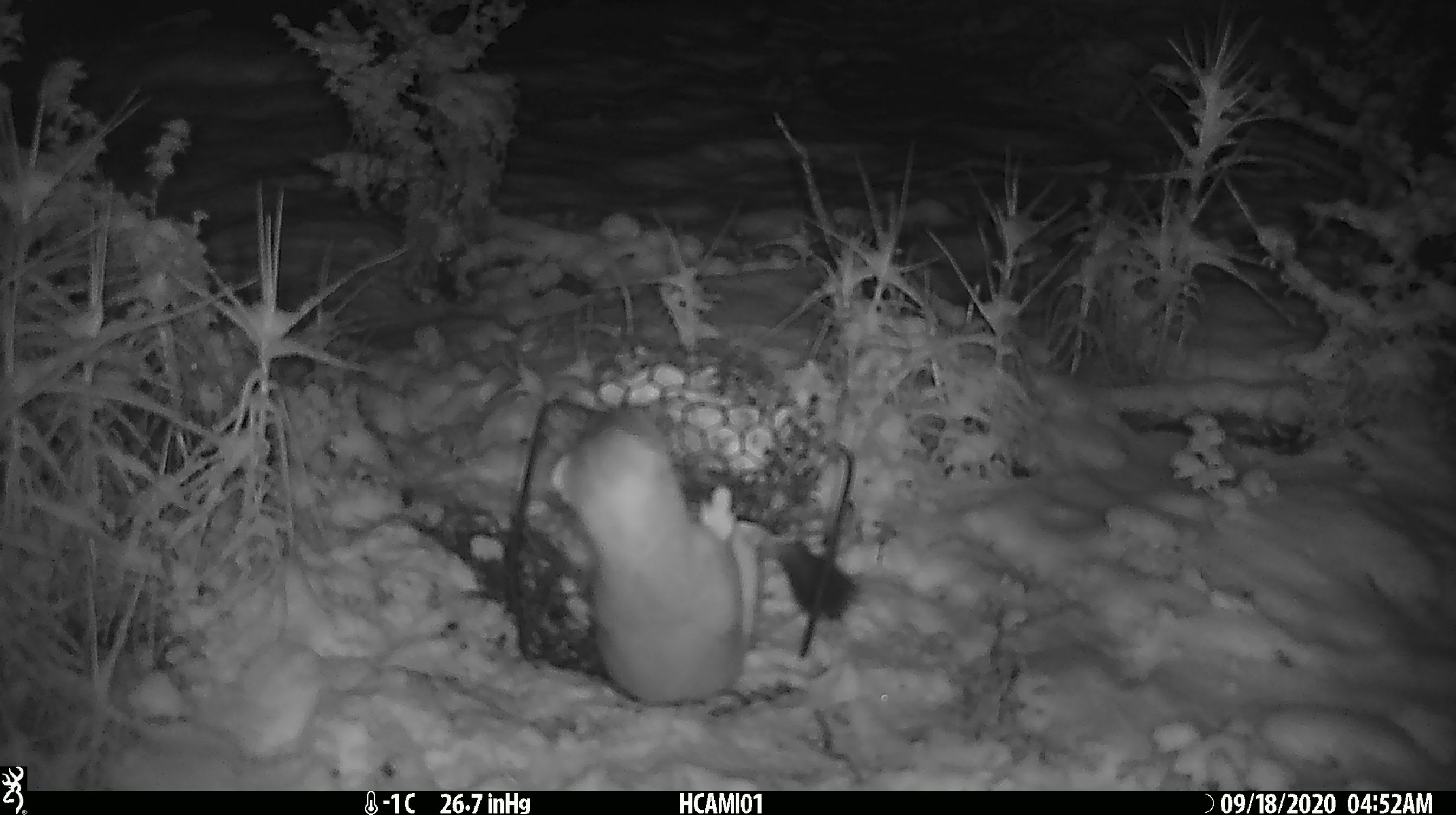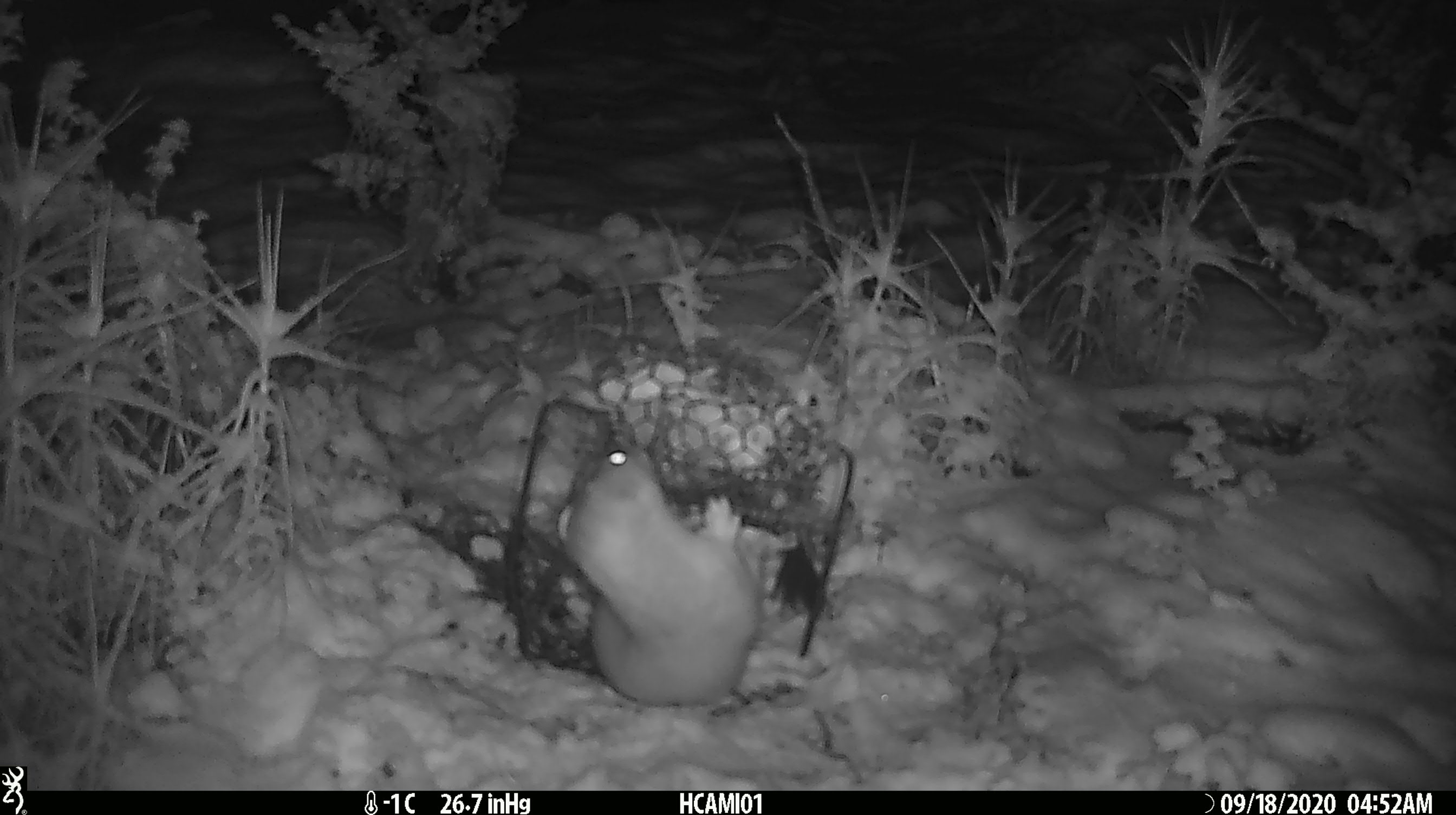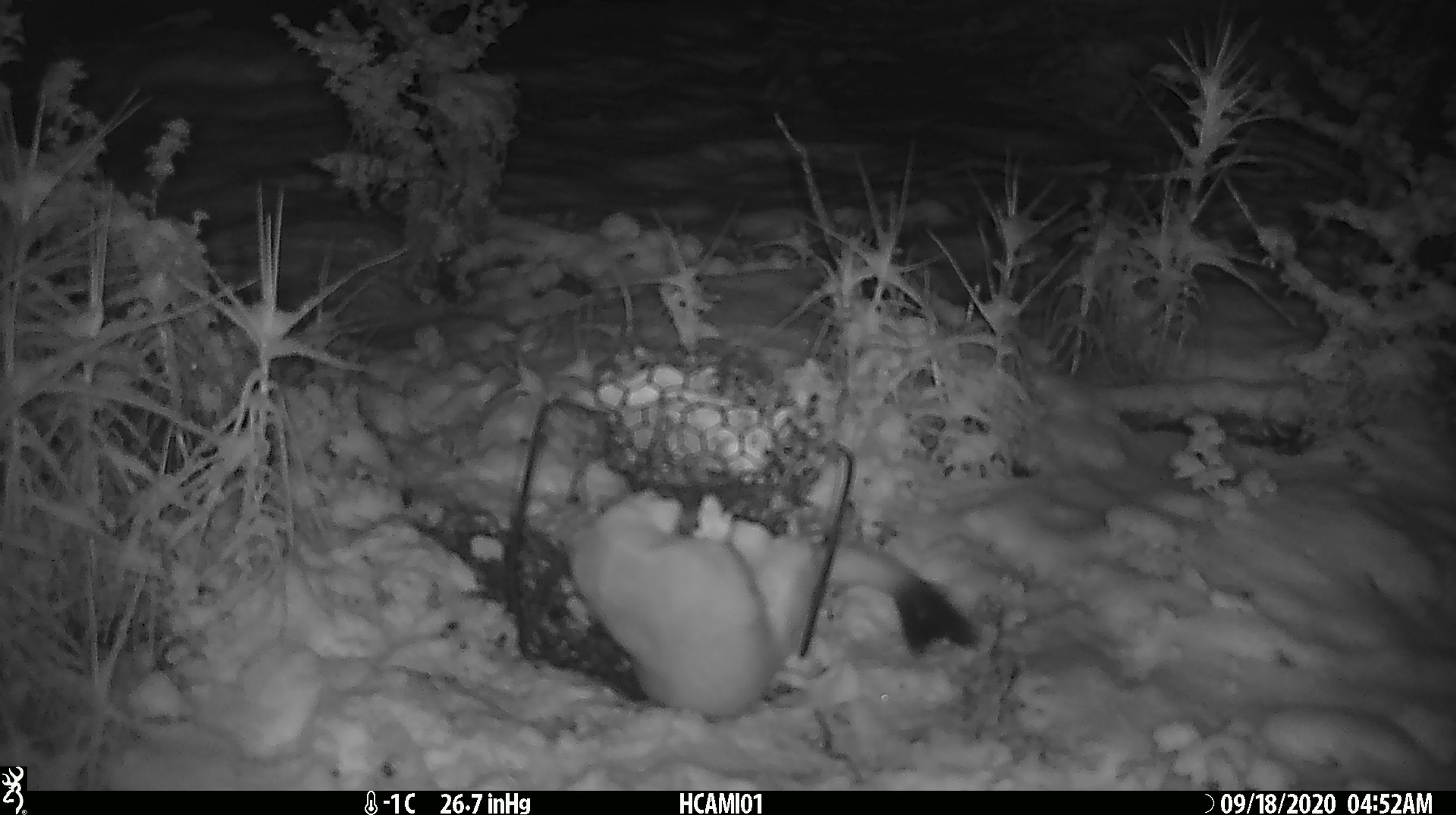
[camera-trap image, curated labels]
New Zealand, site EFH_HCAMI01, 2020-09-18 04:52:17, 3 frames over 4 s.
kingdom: Animalia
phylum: Chordata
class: Mammalia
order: Carnivora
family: Mustelidae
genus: Mustela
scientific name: Mustela erminea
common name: stoat